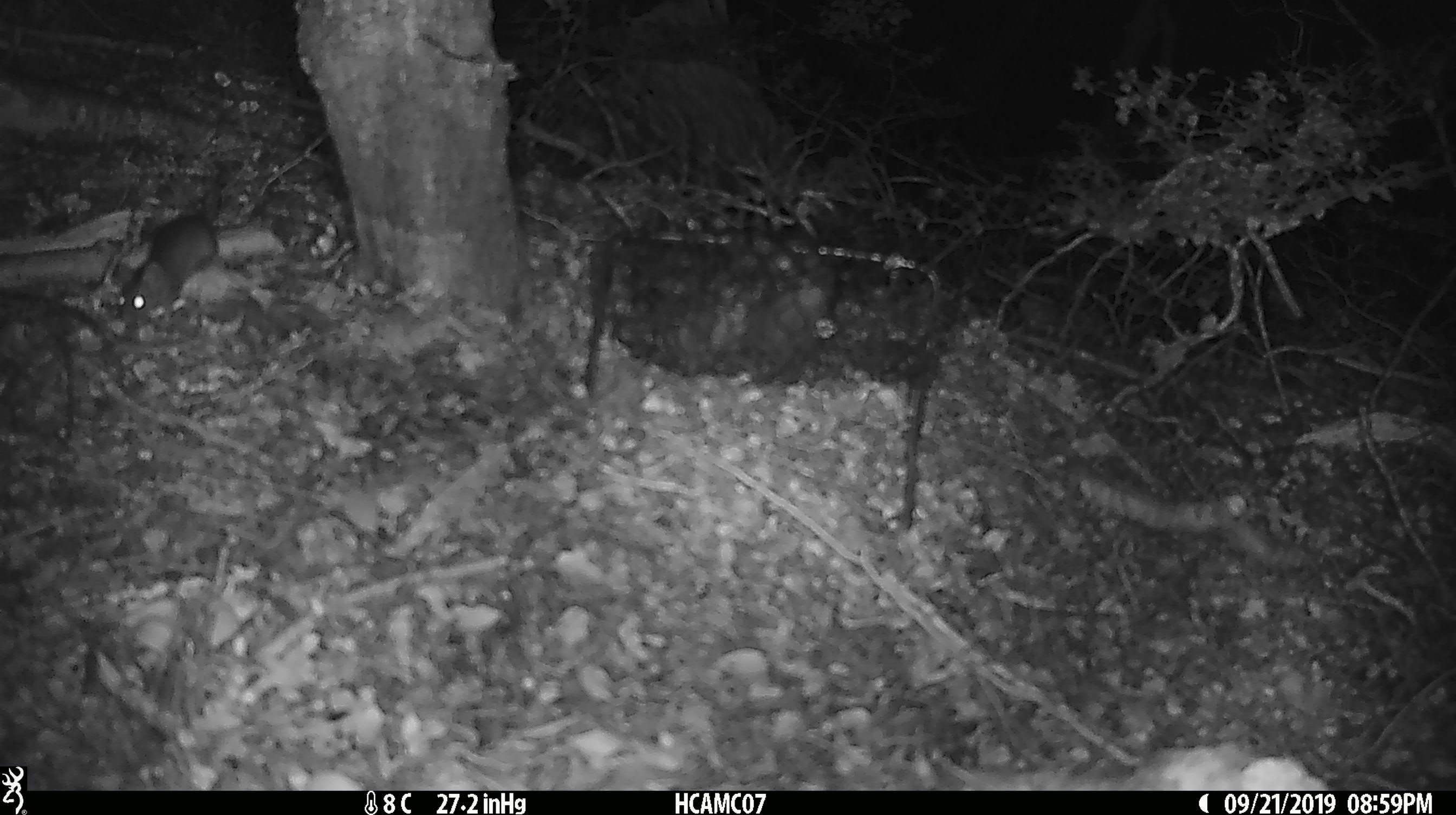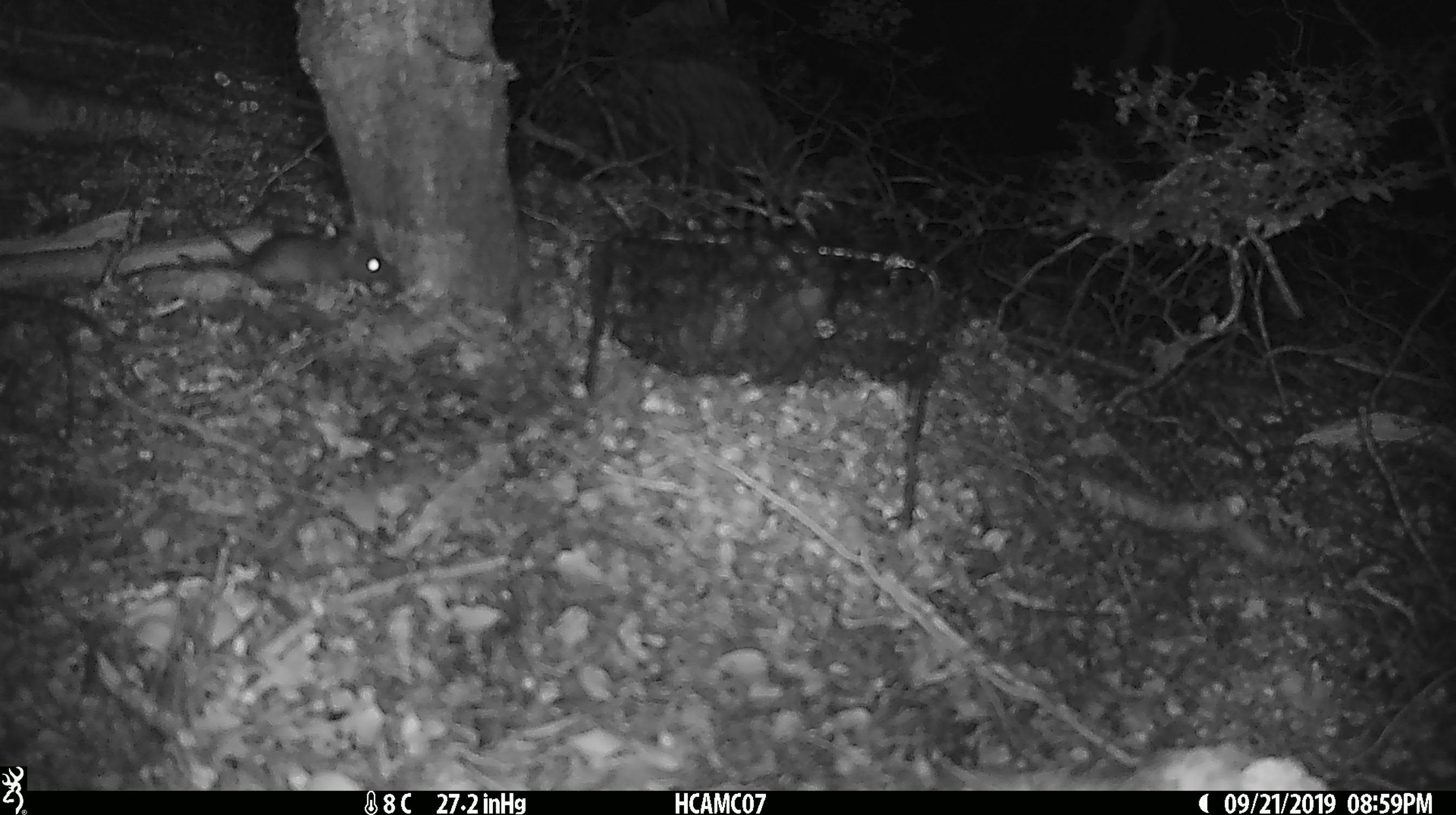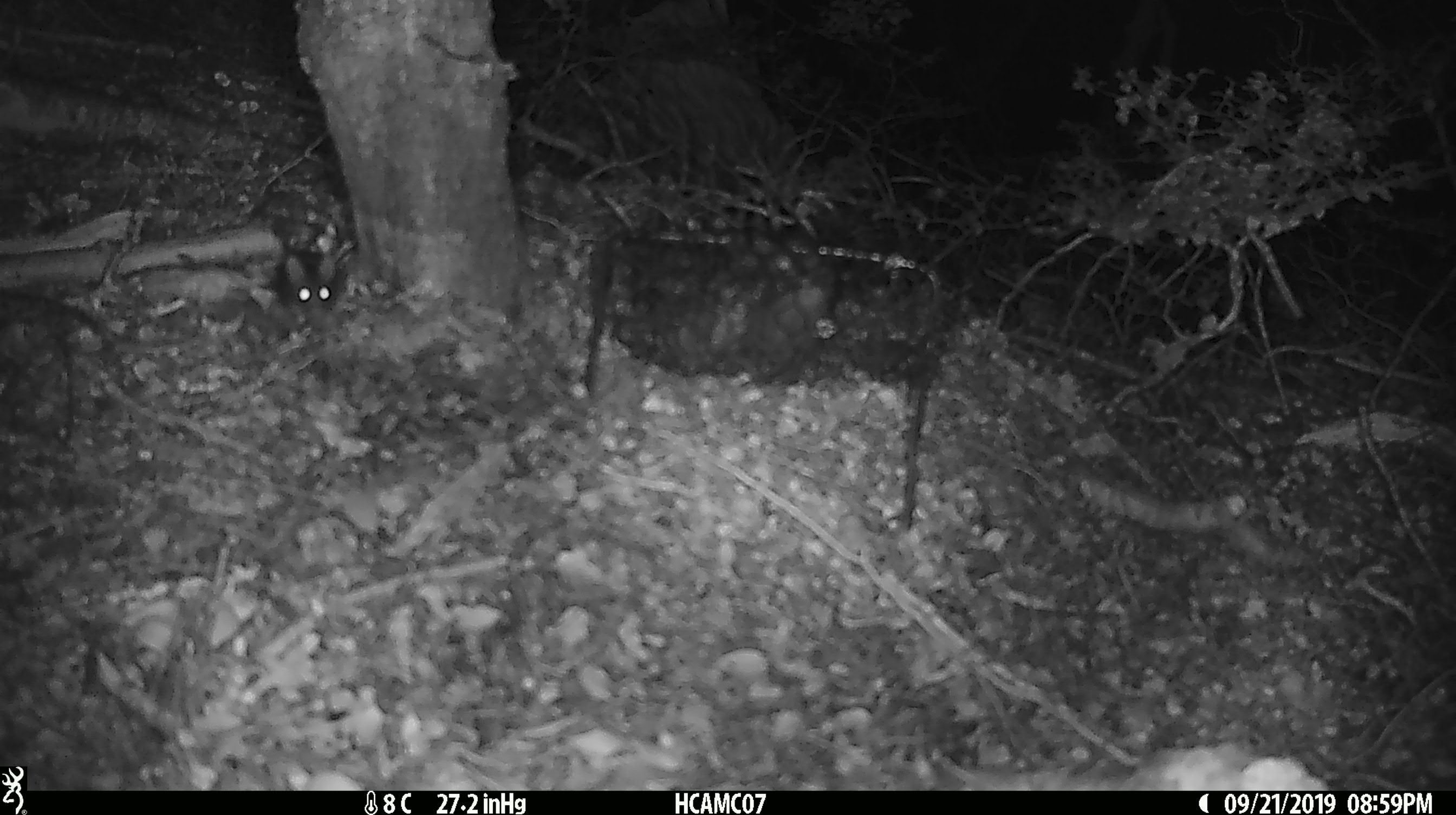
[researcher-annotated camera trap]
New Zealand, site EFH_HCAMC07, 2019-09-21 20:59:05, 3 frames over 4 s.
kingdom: Animalia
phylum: Chordata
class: Mammalia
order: Rodentia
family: Muridae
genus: Mus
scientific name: Mus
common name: mouse